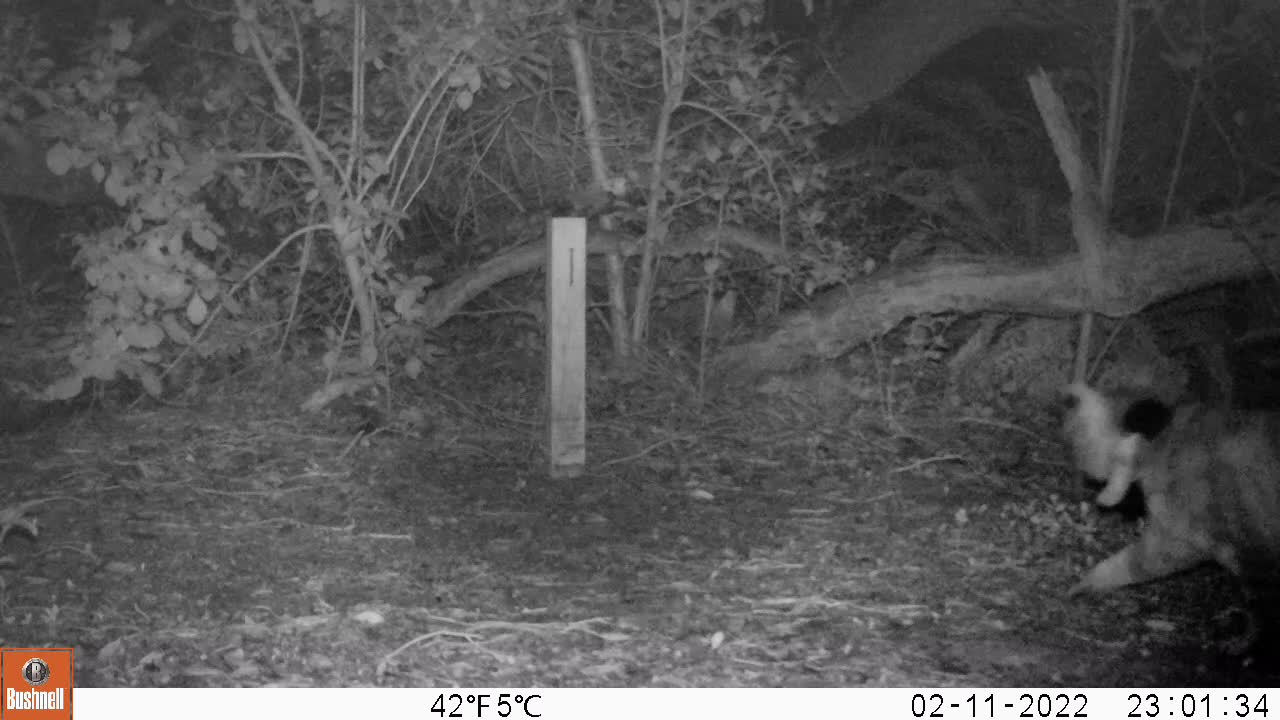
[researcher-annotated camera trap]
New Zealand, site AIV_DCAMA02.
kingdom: Animalia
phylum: Chordata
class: Mammalia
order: Carnivora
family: Felidae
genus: Felis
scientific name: Felis catus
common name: domestic cat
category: cat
Cat (domestic cat) (Felis catus).